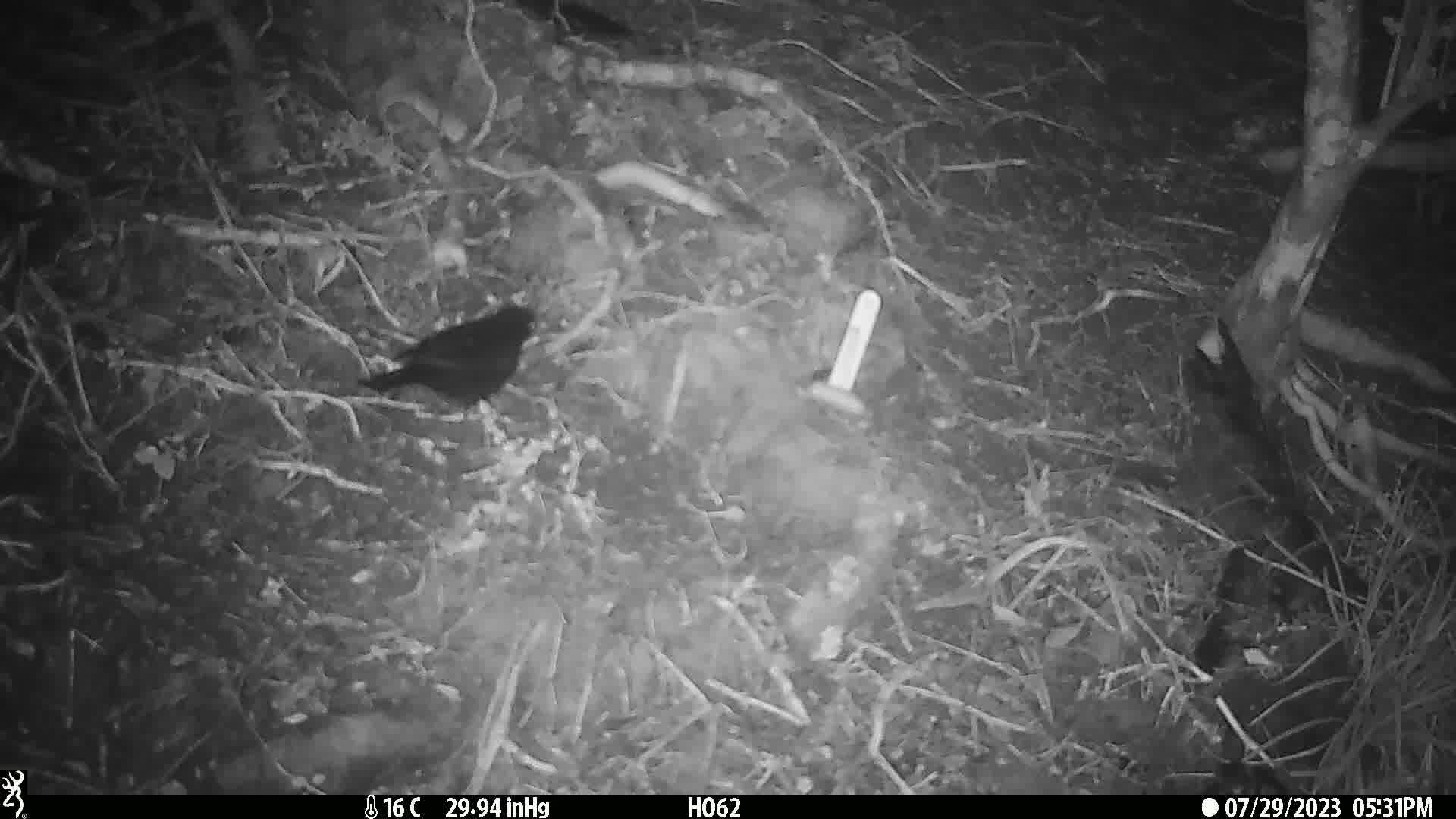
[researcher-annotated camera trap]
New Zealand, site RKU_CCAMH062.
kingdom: Animalia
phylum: Chordata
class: Aves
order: Passeriformes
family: Turdidae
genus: Turdus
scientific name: Turdus merula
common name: eurasian blackbird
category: blackbird